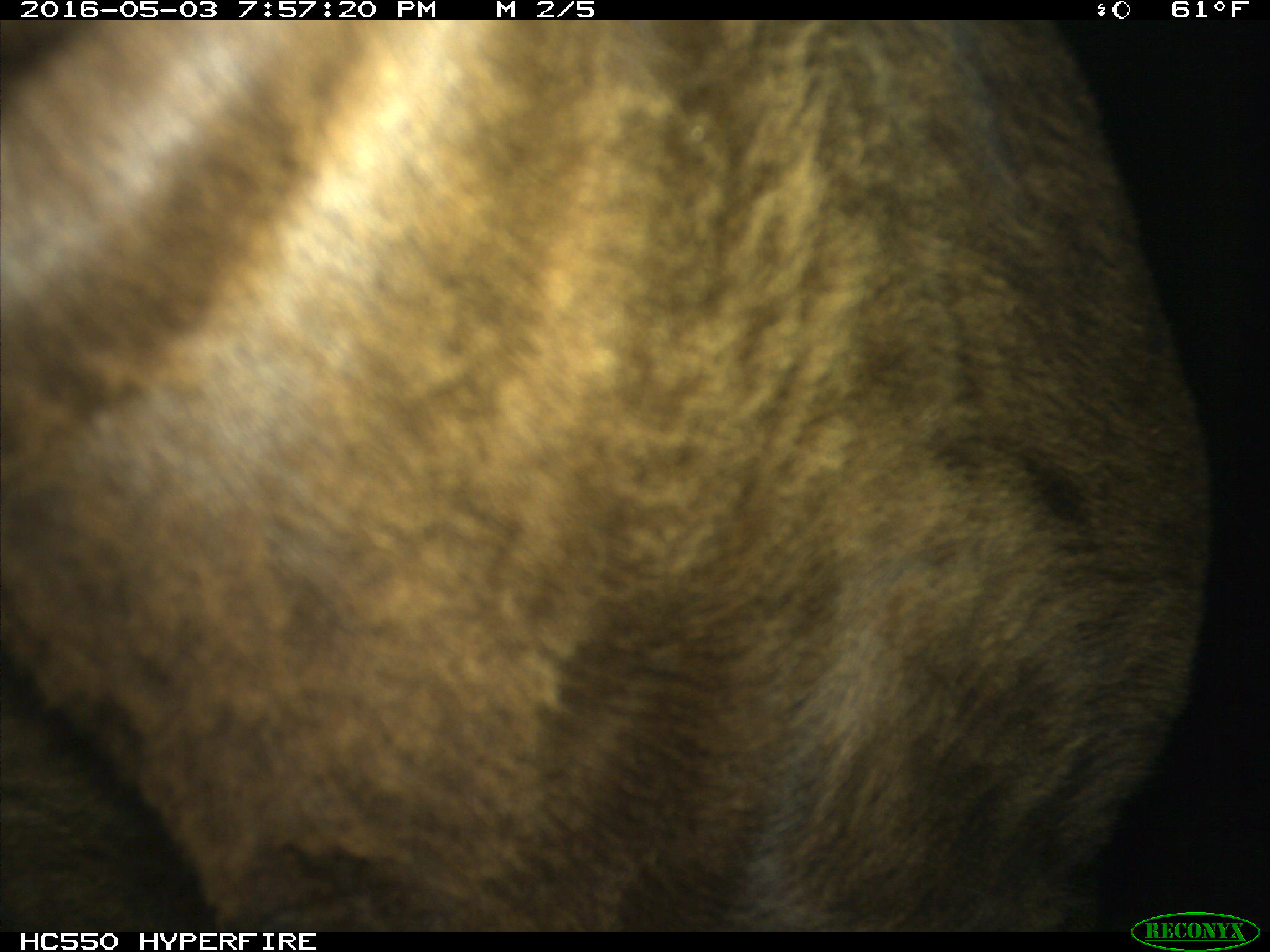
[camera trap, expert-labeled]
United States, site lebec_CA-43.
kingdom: Animalia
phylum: Chordata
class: Mammalia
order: Artiodactyla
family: Bovidae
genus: Bos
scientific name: Bos taurus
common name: domestic cow